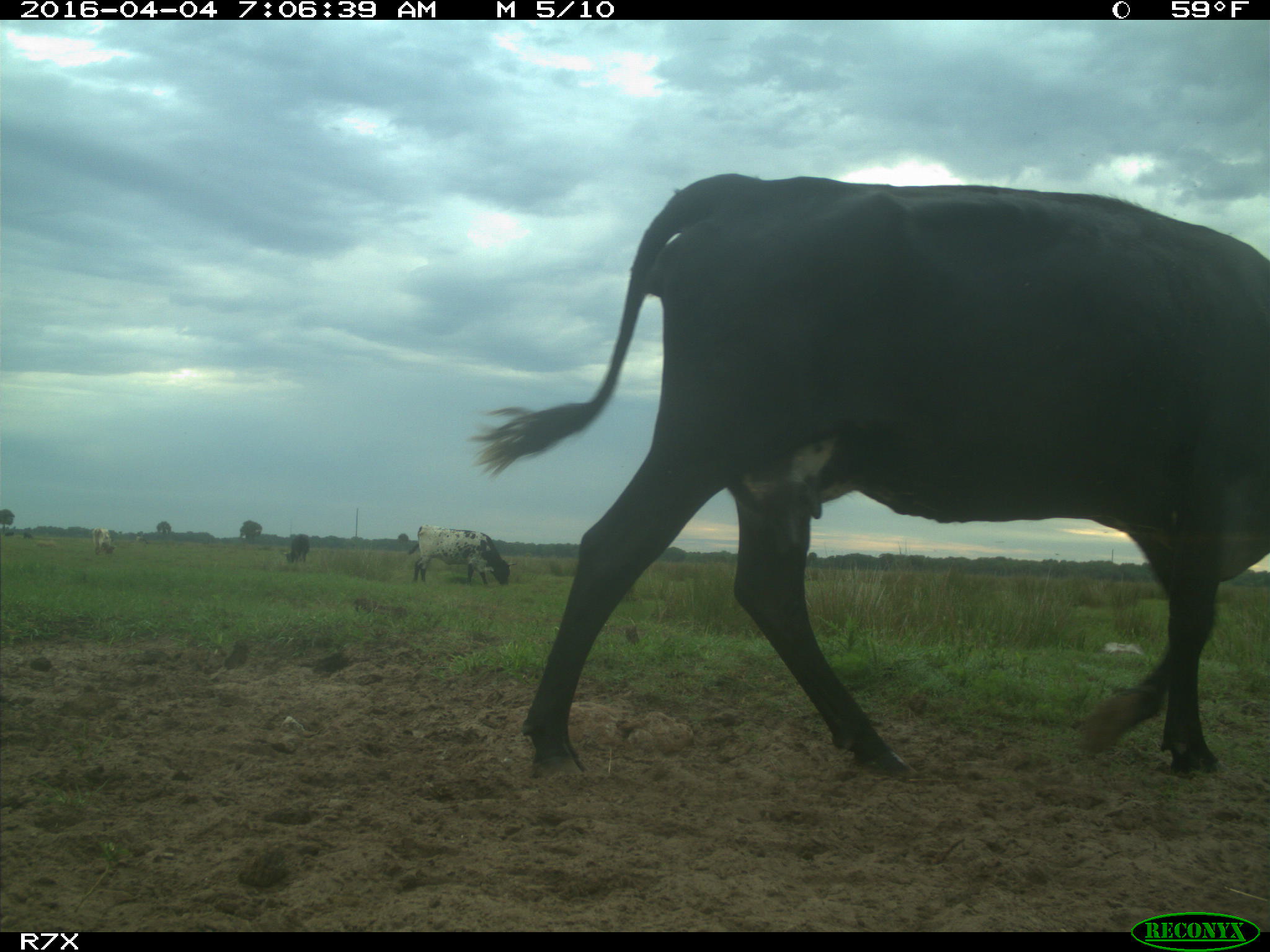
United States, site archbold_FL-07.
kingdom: Animalia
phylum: Chordata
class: Mammalia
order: Artiodactyla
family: Bovidae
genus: Bos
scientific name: Bos taurus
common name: domestic cow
Bos taurus (domestic cow).